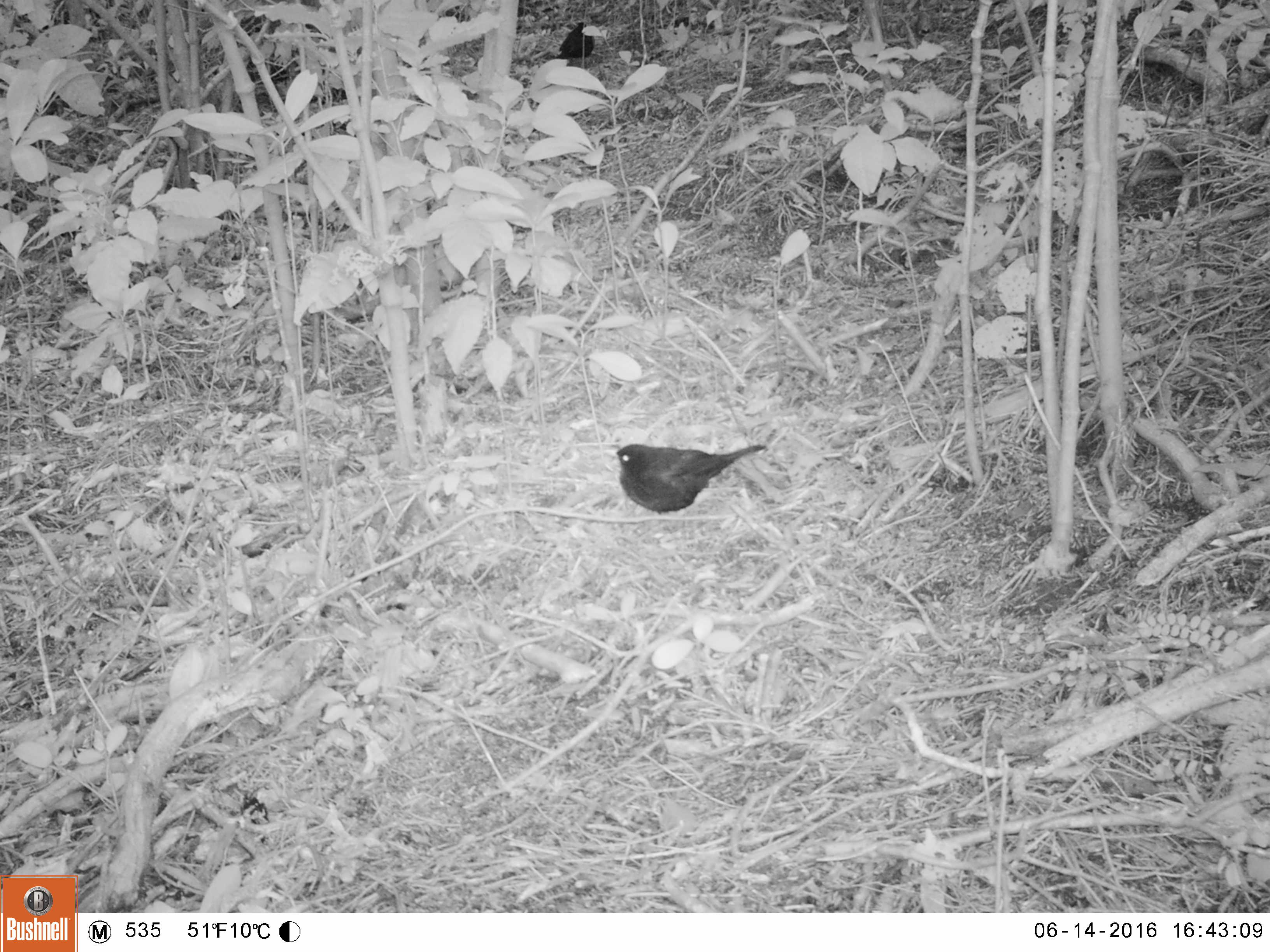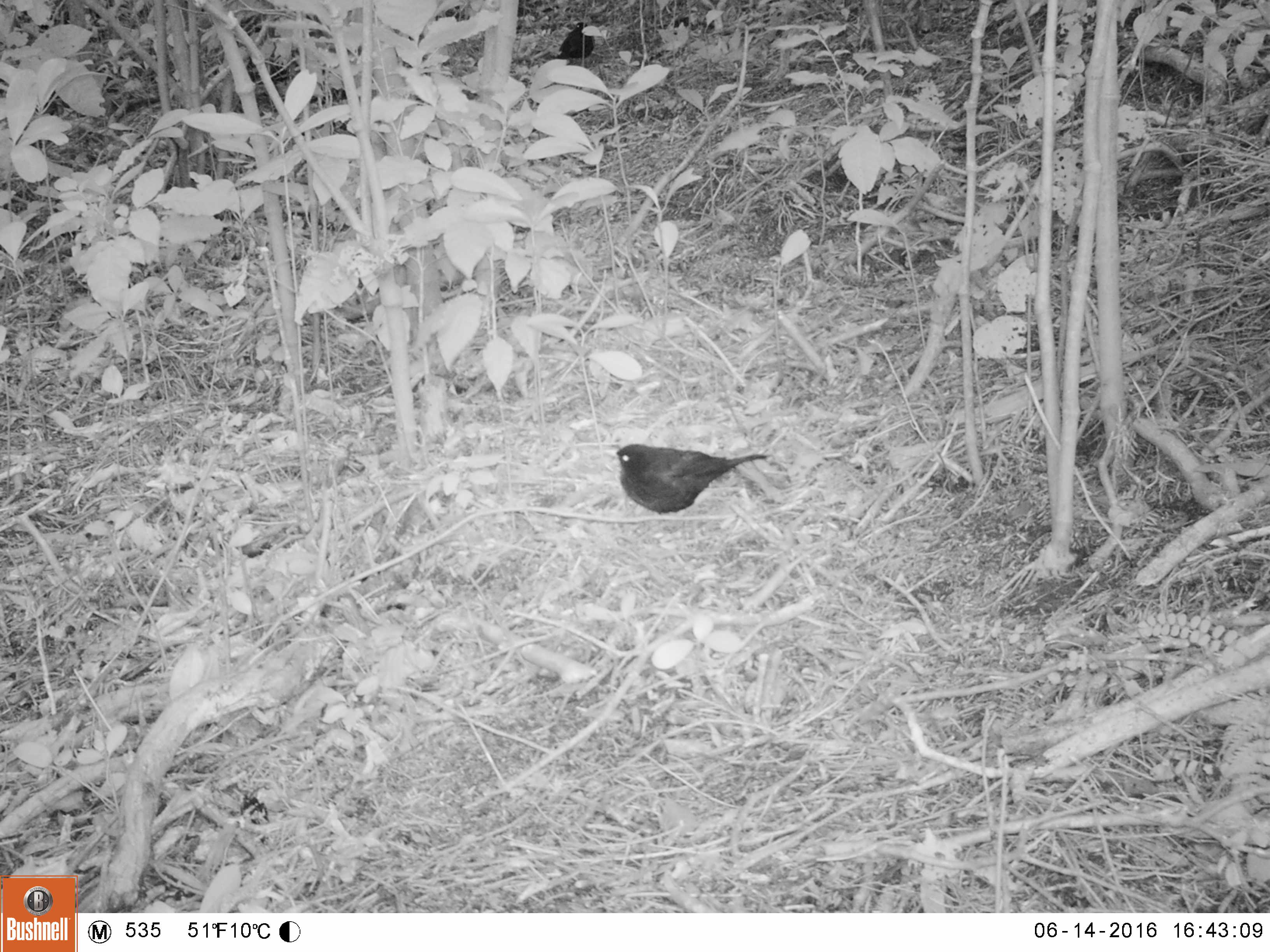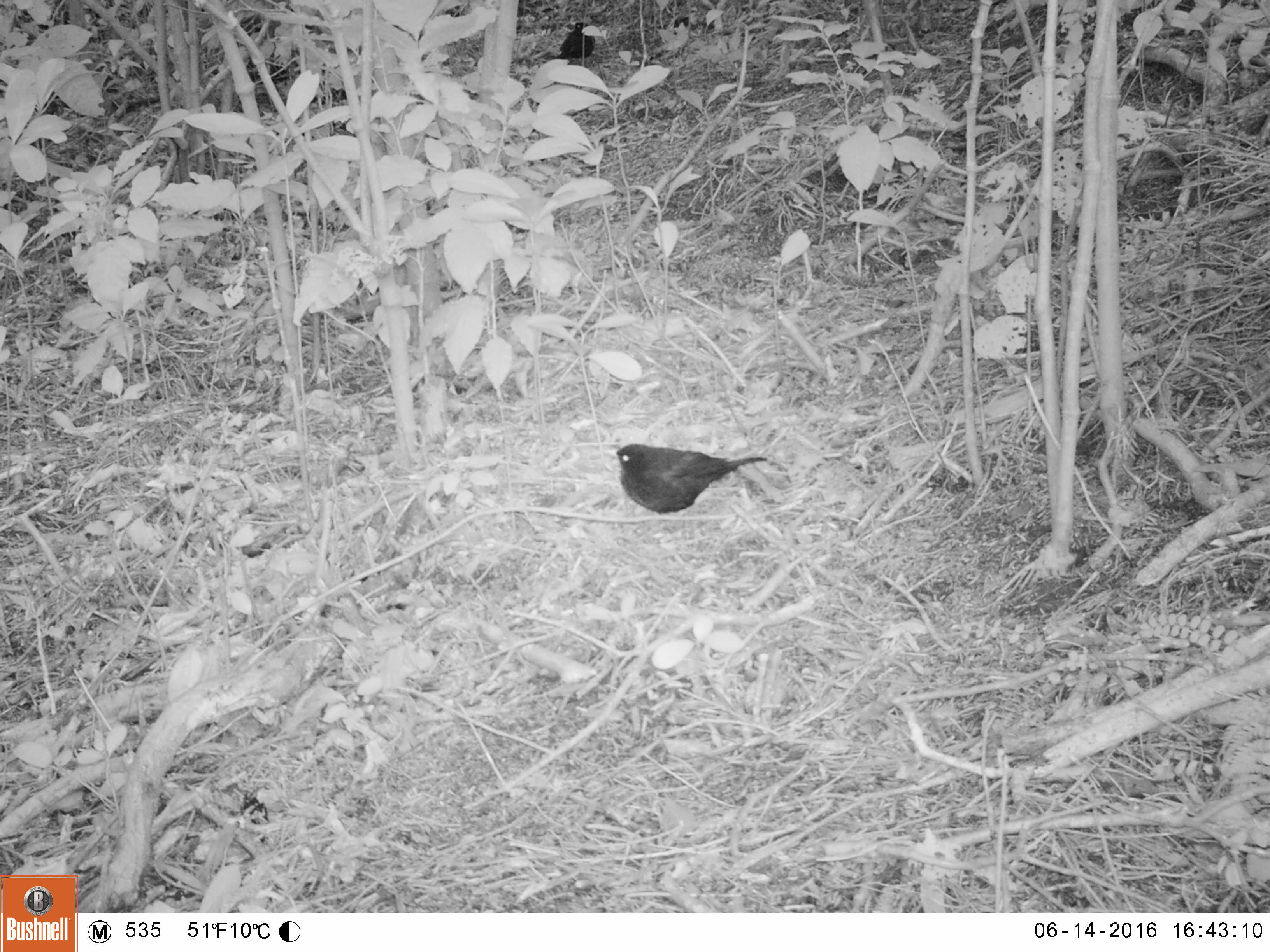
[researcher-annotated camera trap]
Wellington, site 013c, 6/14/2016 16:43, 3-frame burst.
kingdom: Animalia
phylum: Chordata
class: Aves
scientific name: Aves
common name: bird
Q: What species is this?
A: Bird (Aves).